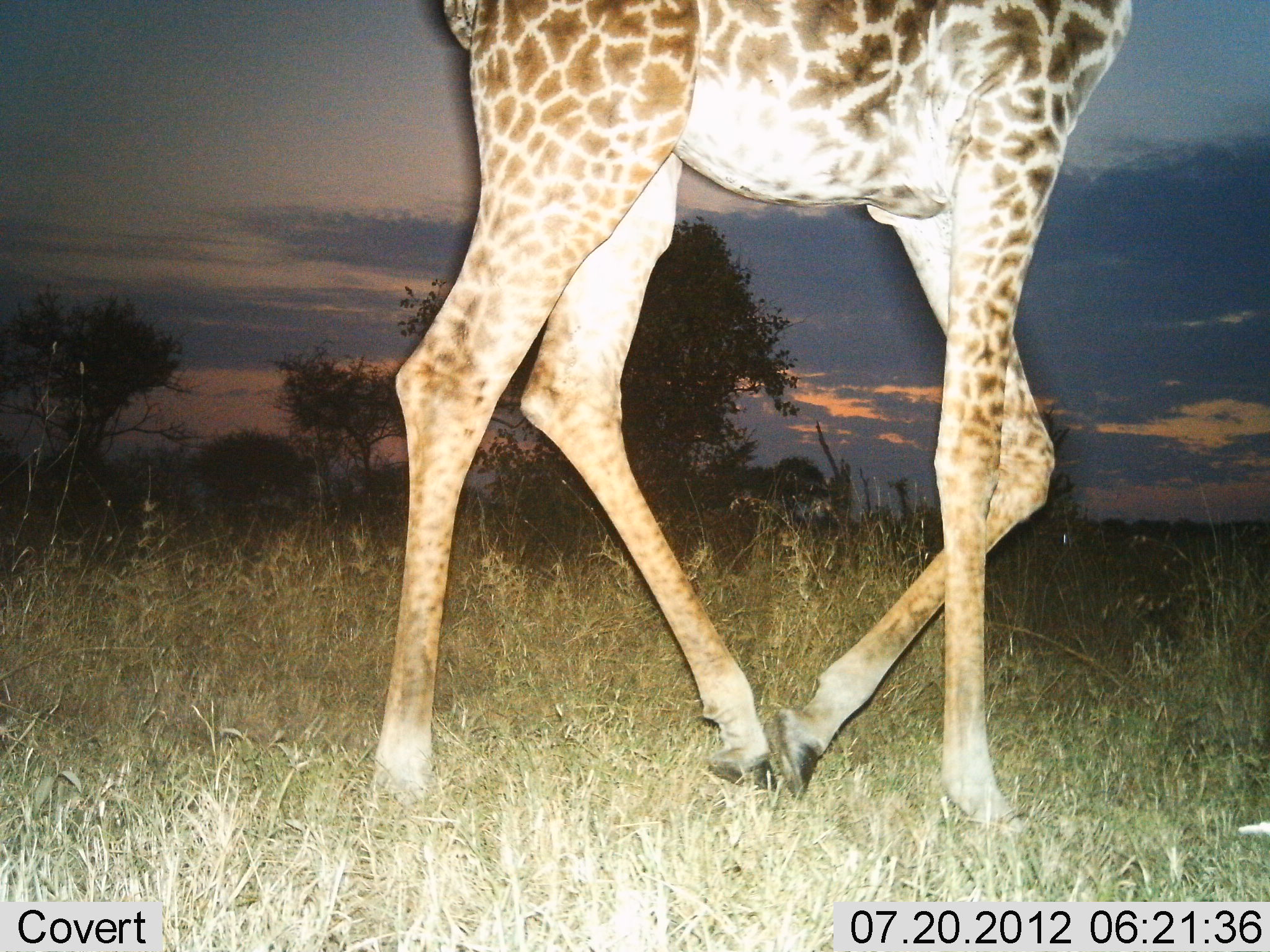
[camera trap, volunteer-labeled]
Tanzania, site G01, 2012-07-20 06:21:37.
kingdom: Animalia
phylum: Chordata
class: Mammalia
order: Artiodactyla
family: Giraffidae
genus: Giraffa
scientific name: Giraffa camelopardalis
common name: giraffe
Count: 1.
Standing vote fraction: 0%.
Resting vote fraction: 0%.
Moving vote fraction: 100%.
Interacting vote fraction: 0%.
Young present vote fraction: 0%.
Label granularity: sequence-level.